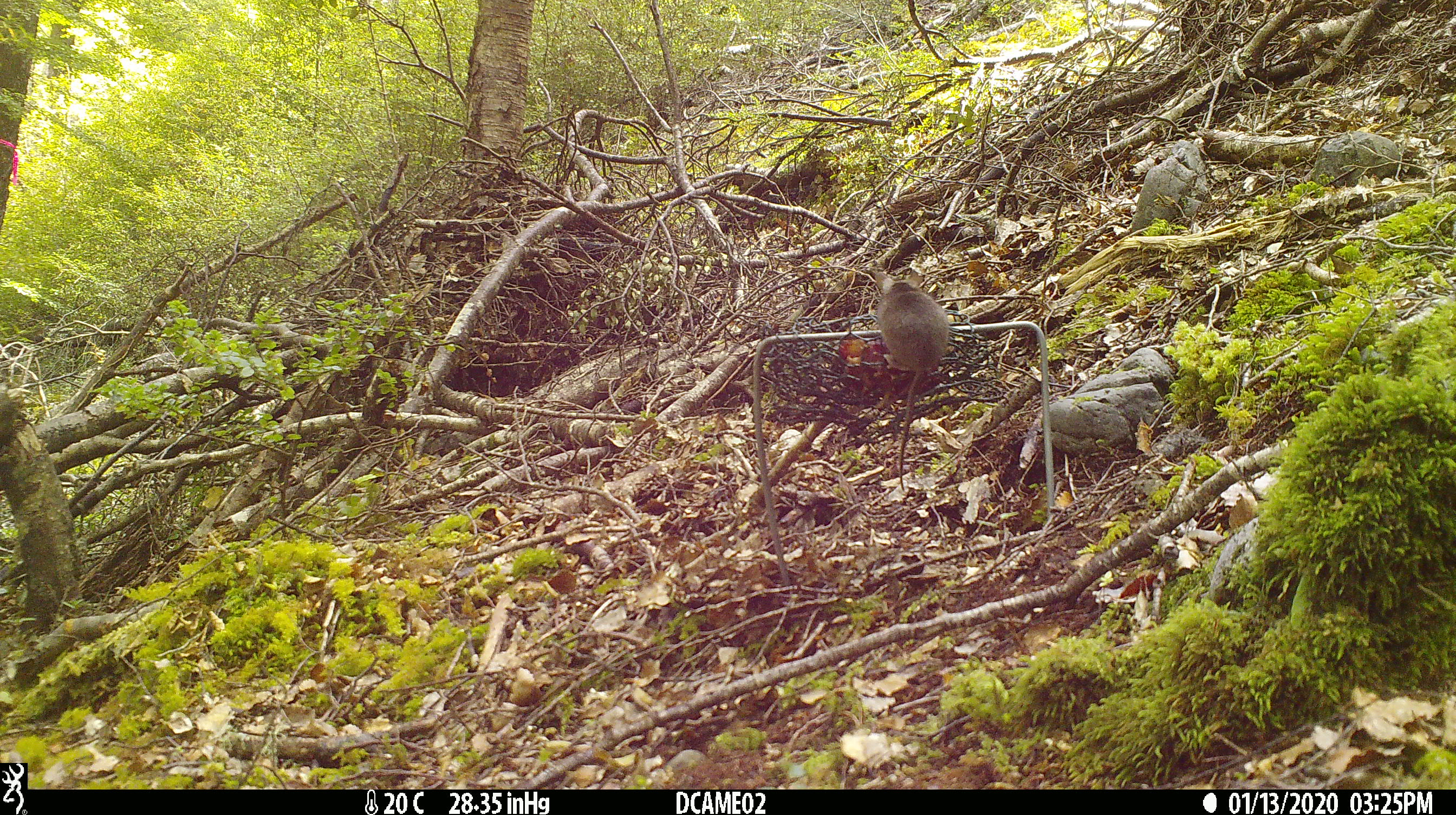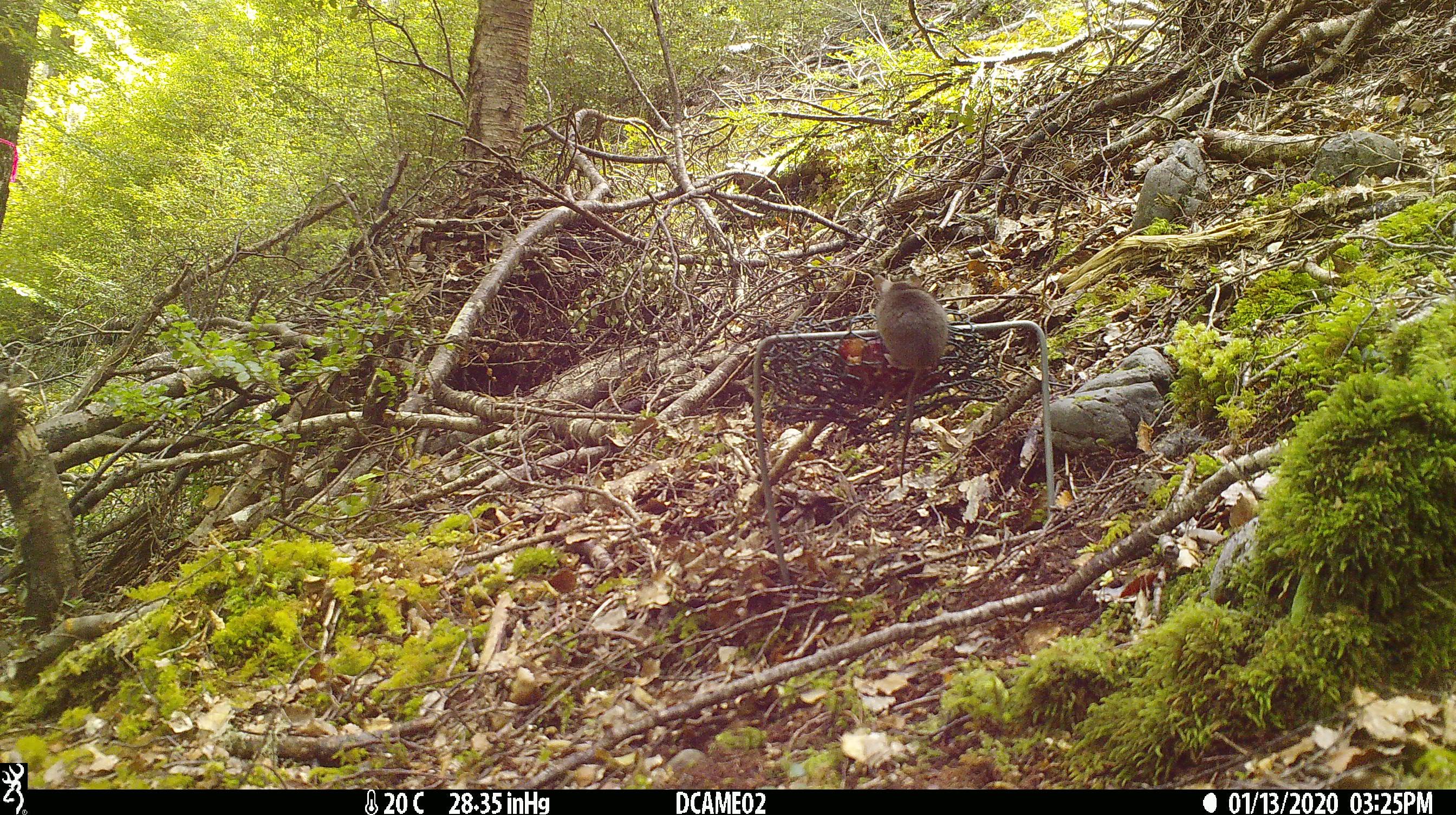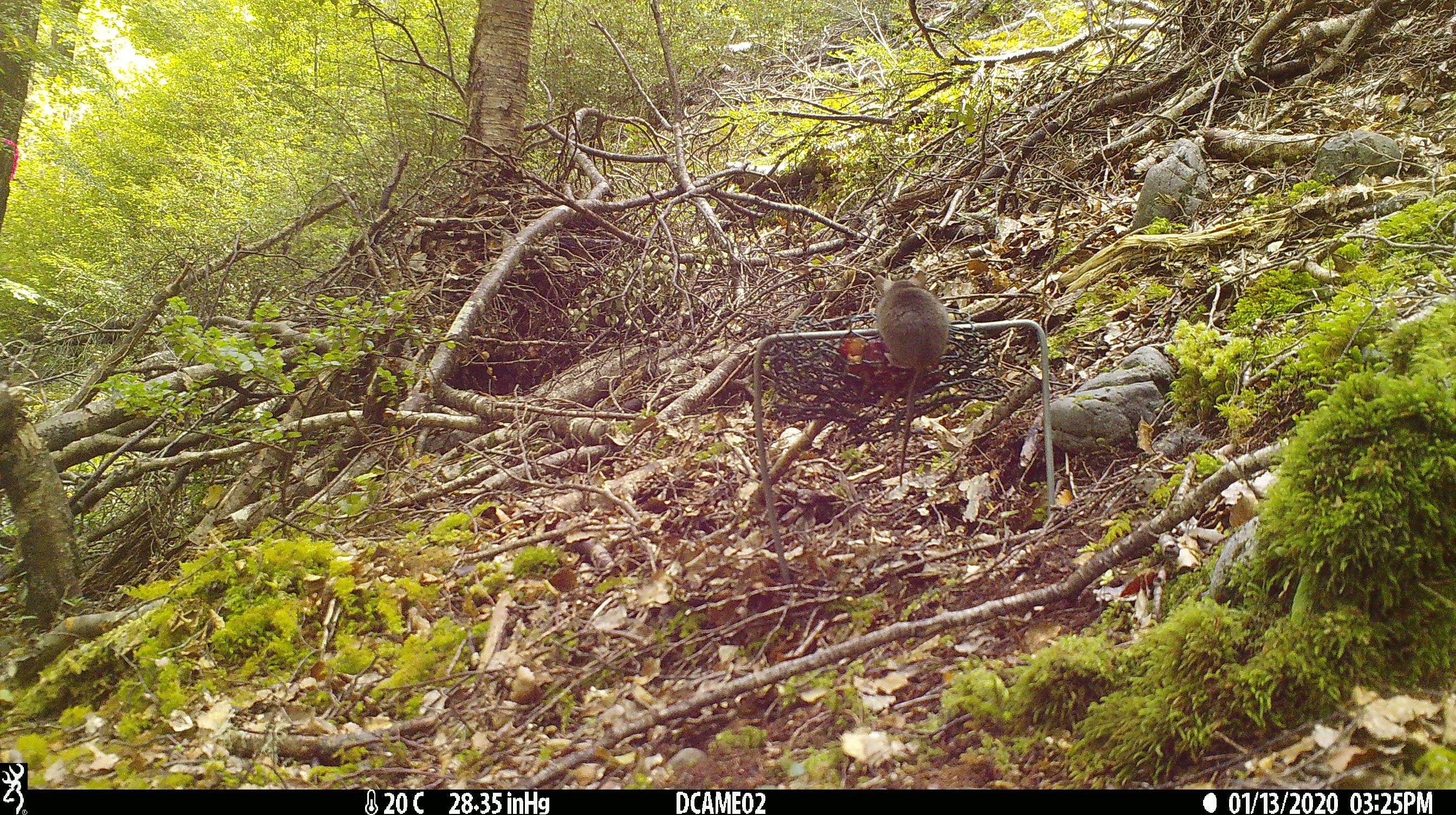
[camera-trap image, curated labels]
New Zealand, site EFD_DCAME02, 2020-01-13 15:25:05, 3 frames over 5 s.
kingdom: Animalia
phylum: Chordata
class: Mammalia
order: Rodentia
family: Muridae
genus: Mus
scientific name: Mus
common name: mouse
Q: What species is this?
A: Mouse (Mus).